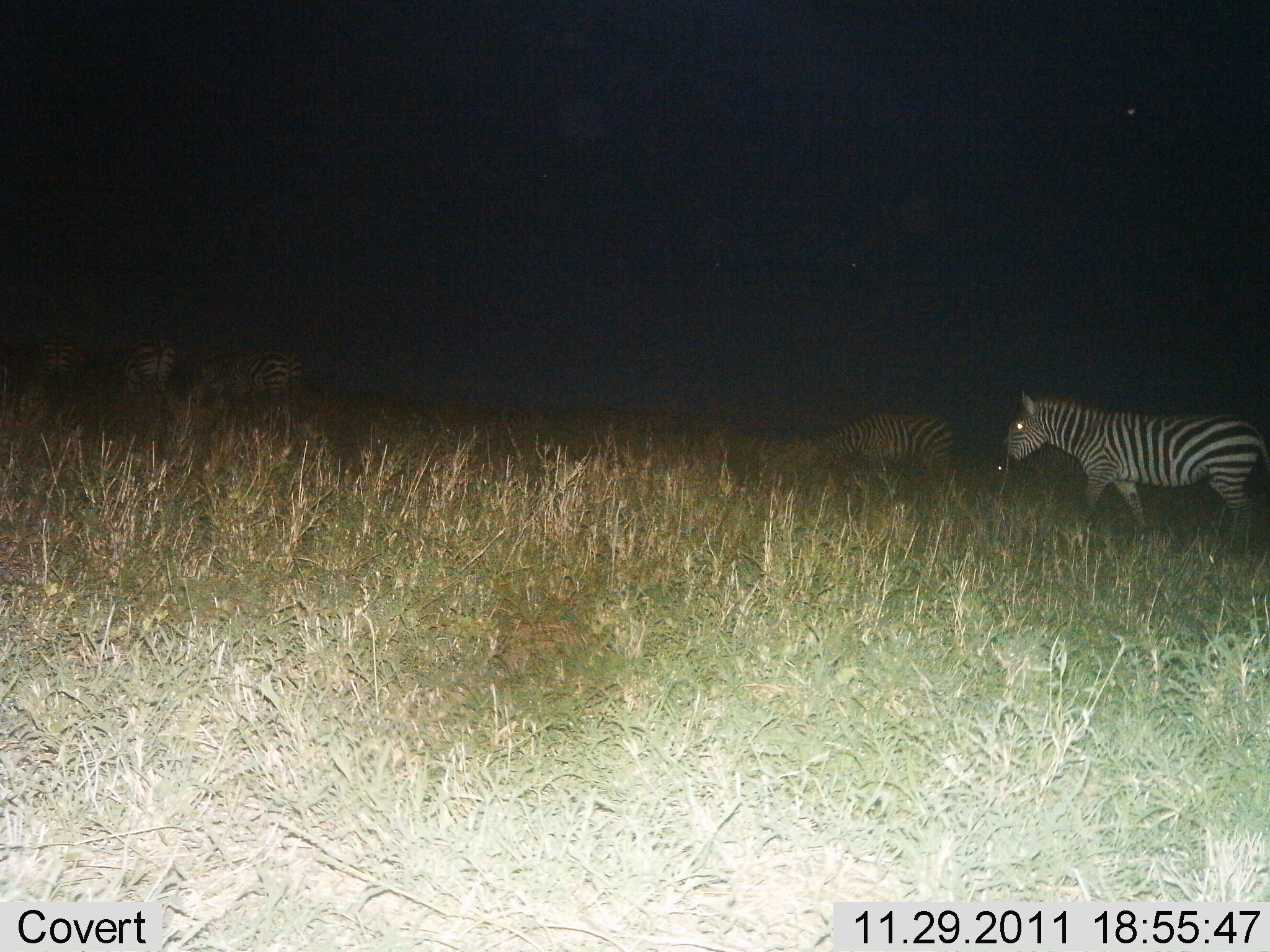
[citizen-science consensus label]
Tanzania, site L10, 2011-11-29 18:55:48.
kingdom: Animalia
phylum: Chordata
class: Mammalia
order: Perissodactyla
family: Equidae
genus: Equus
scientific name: Equus quagga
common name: plains zebra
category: zebra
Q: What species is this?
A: Zebra (plains zebra) (Equus quagga).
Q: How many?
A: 5.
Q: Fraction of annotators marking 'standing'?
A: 42%.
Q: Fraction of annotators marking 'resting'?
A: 0%.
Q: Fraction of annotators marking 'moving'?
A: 75%.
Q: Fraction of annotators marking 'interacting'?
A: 0%.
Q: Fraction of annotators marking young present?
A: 0%.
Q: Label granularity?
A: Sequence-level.